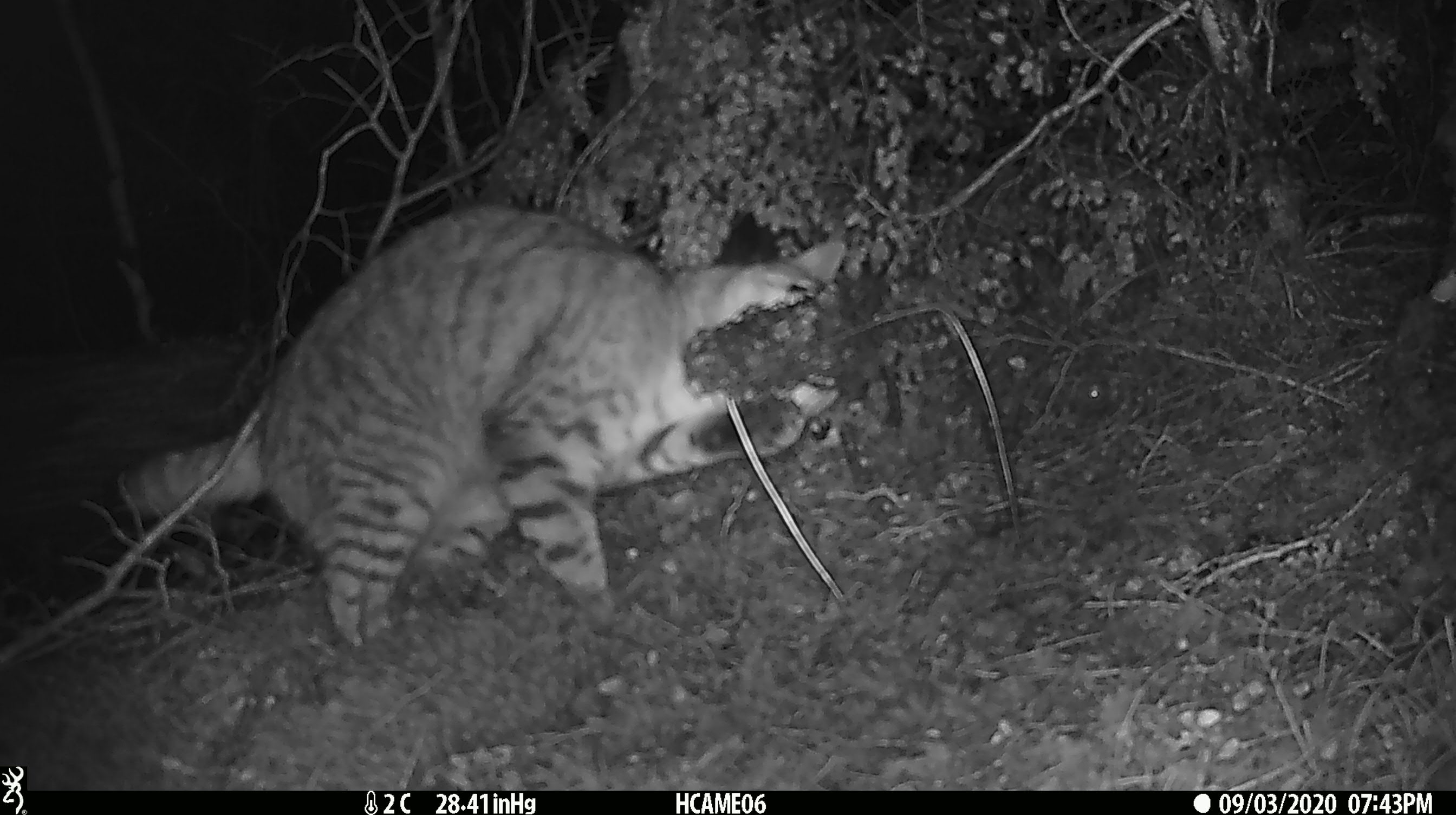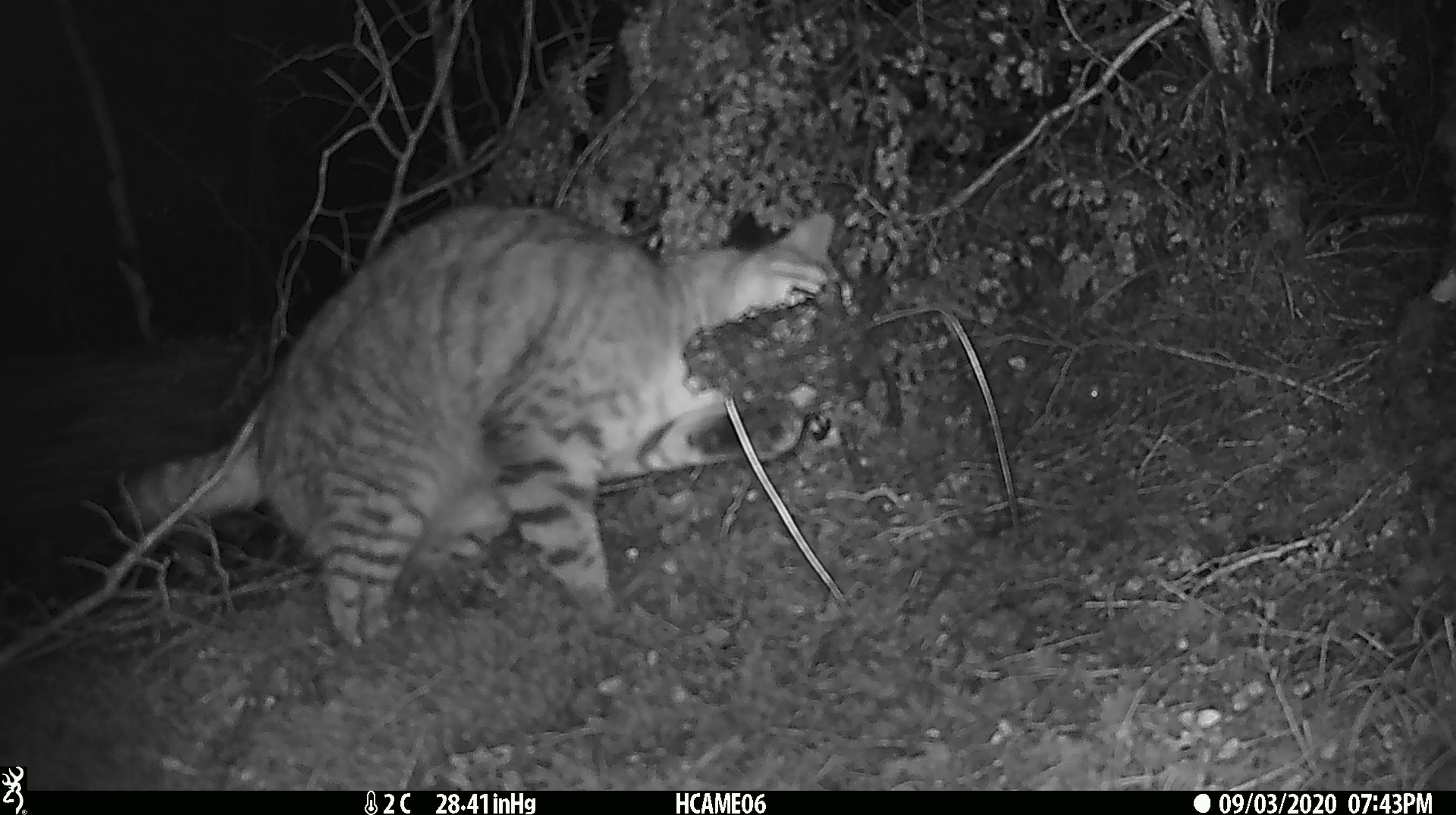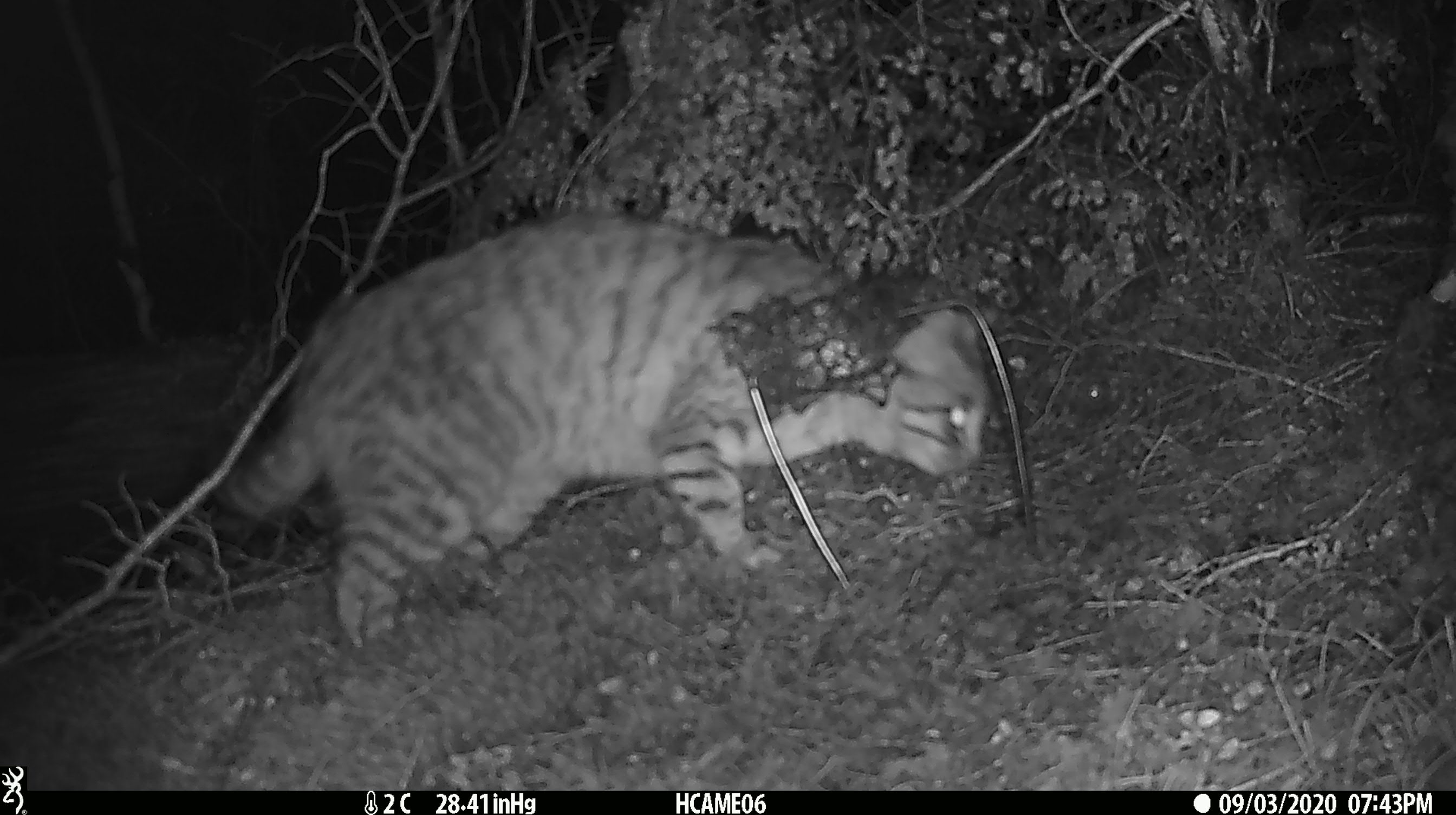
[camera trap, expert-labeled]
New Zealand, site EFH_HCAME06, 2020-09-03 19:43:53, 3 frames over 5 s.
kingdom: Animalia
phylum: Chordata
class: Mammalia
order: Carnivora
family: Felidae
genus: Felis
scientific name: Felis catus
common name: domestic cat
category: cat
Cat (domestic cat) (Felis catus).